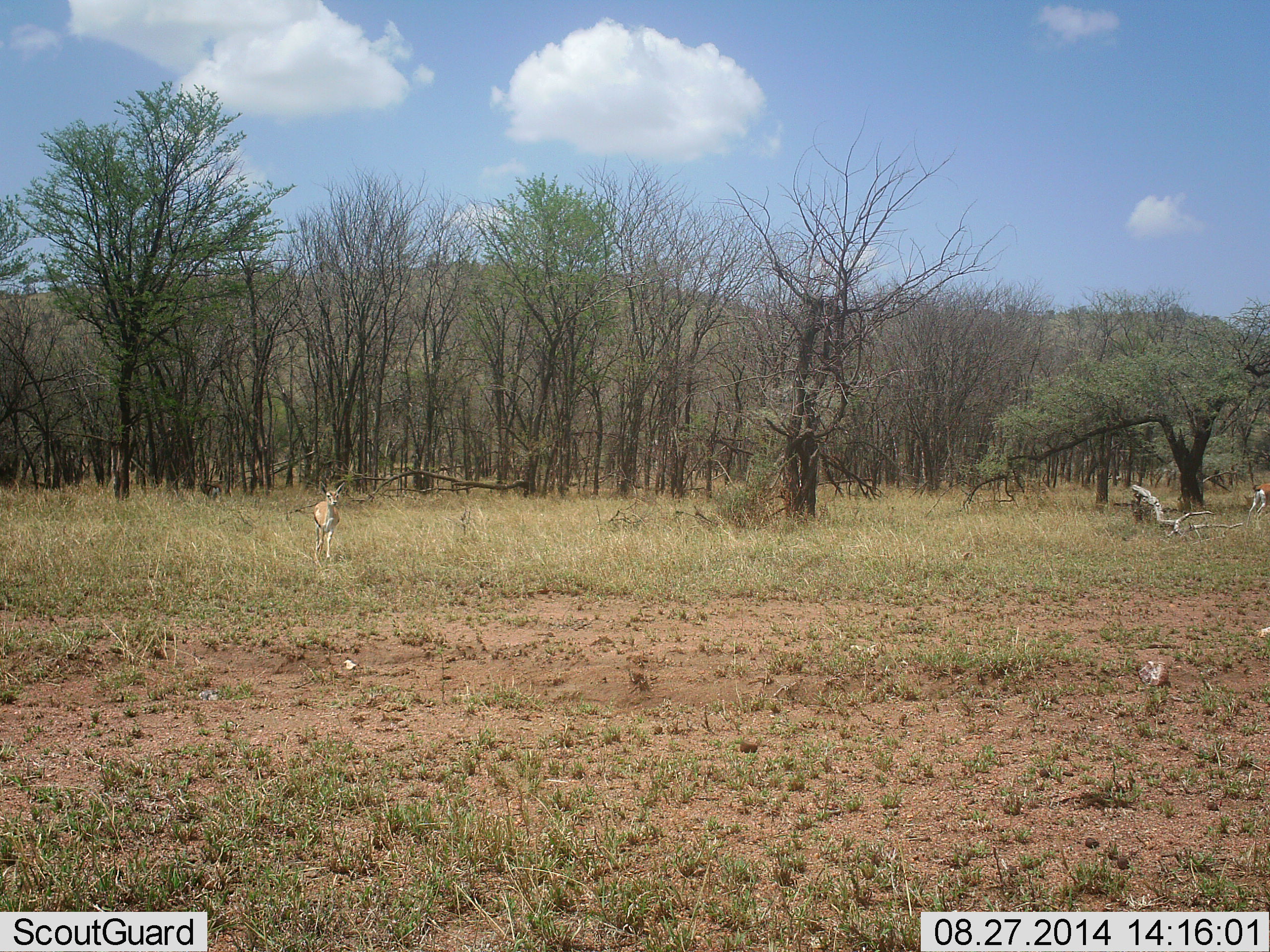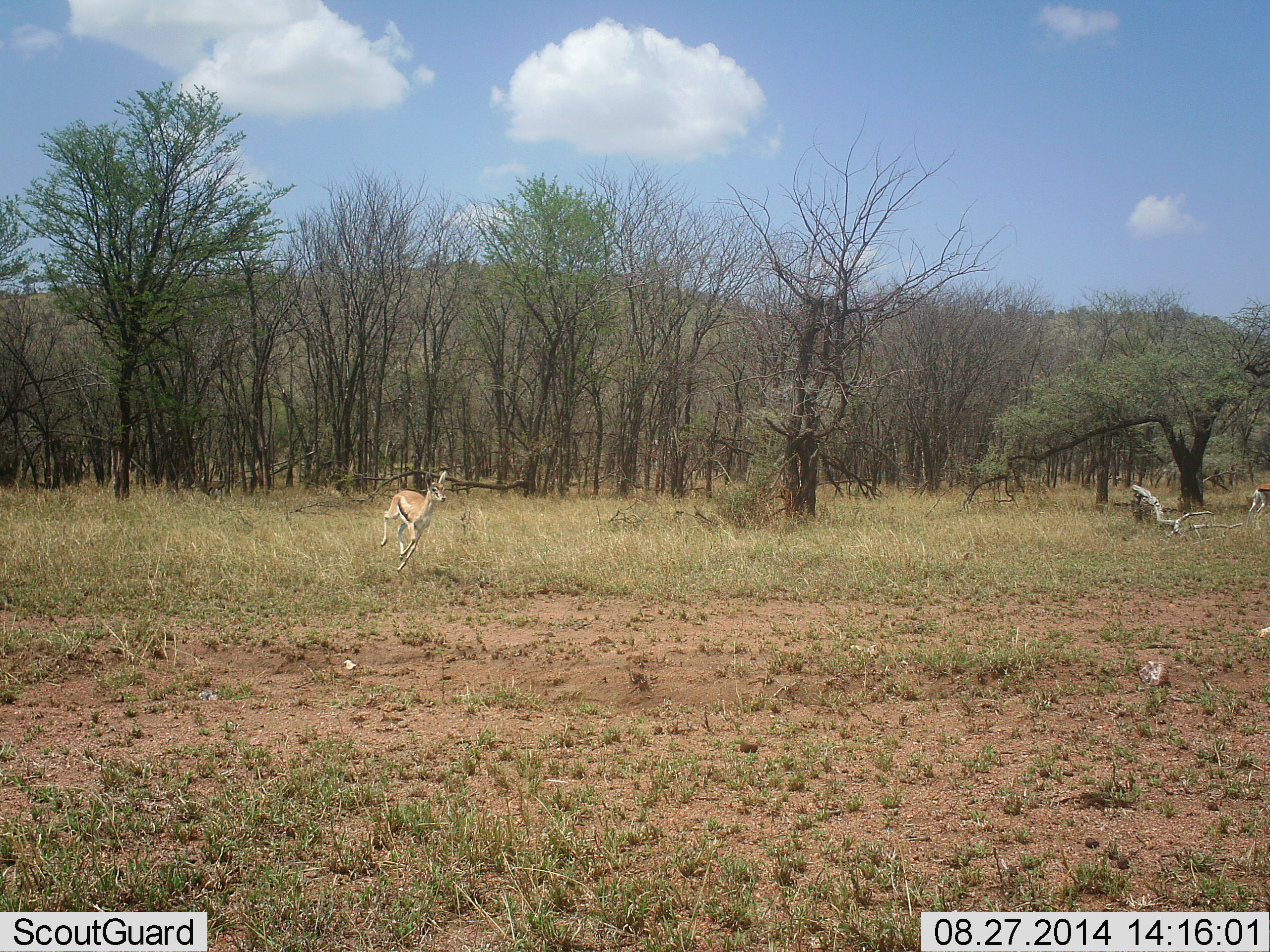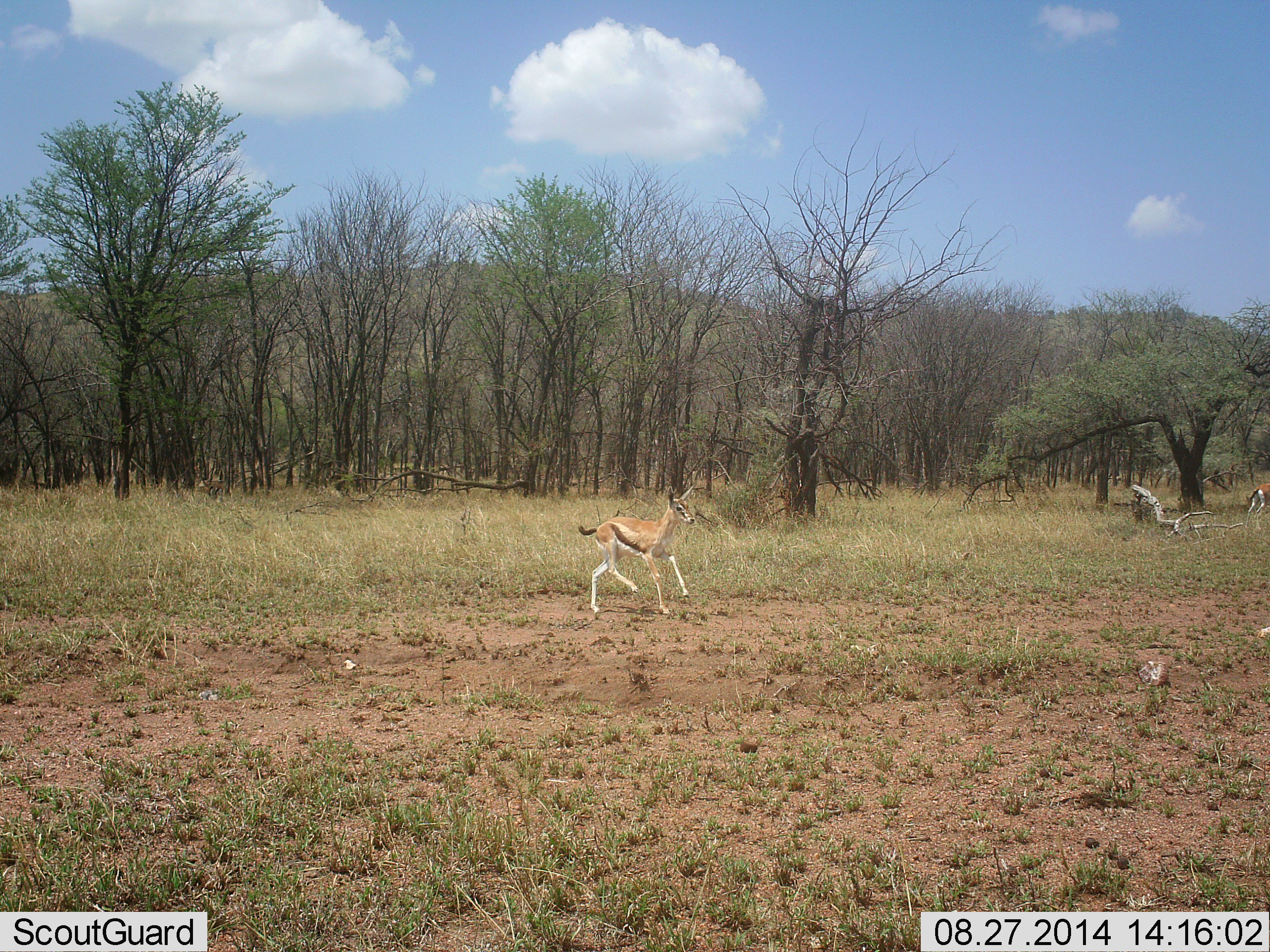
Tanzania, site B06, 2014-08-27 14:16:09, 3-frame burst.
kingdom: Animalia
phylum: Chordata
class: Mammalia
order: Artiodactyla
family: Bovidae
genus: Eudorcas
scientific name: Eudorcas thomsonii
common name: thomson's gazelle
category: gazellethomsons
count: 2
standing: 36%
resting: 0%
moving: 100%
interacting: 0%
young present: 0%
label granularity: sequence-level